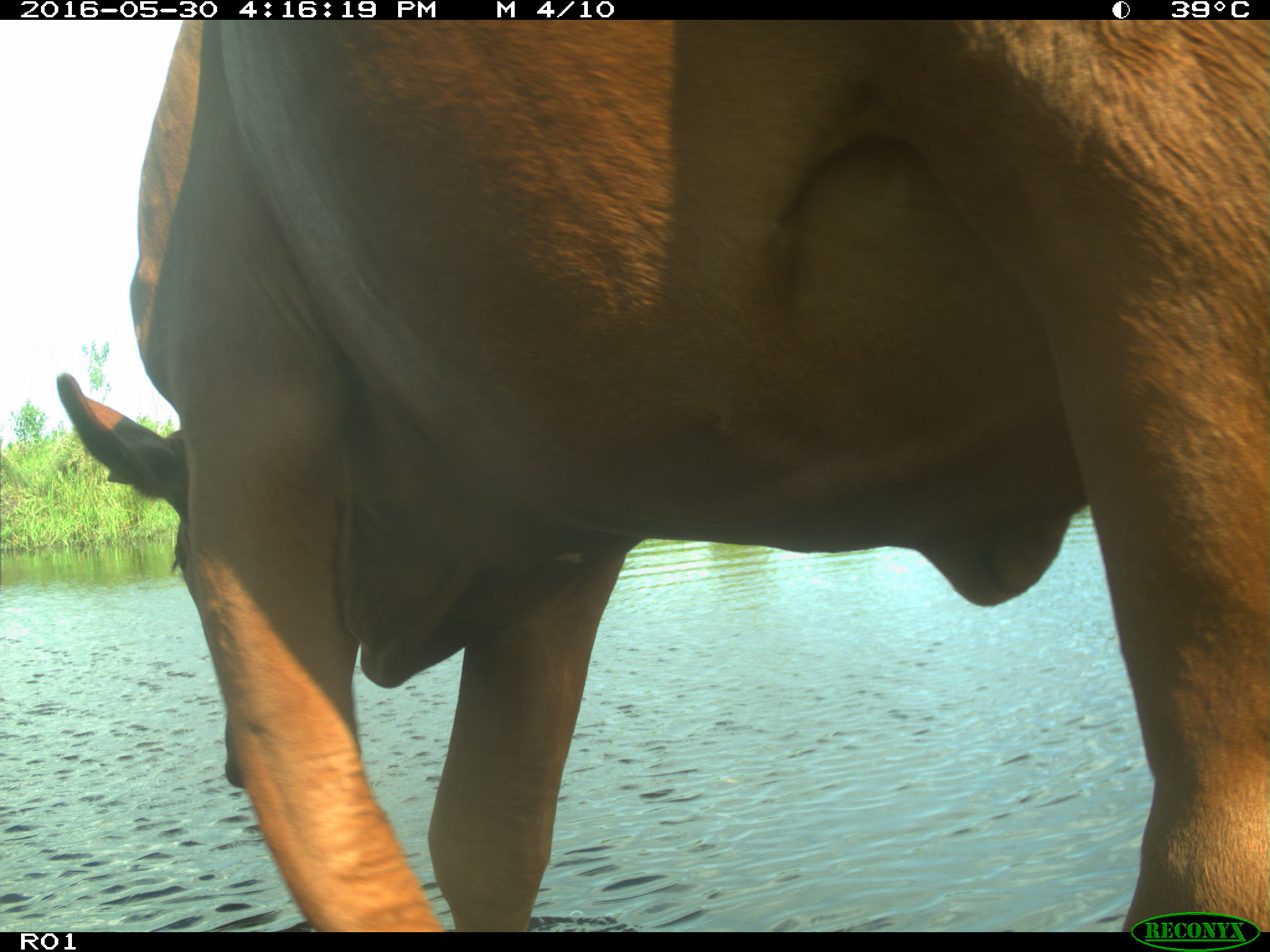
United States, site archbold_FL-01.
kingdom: Animalia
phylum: Chordata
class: Mammalia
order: Artiodactyla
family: Bovidae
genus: Bos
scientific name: Bos taurus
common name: domestic cow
Bos taurus (domestic cow).